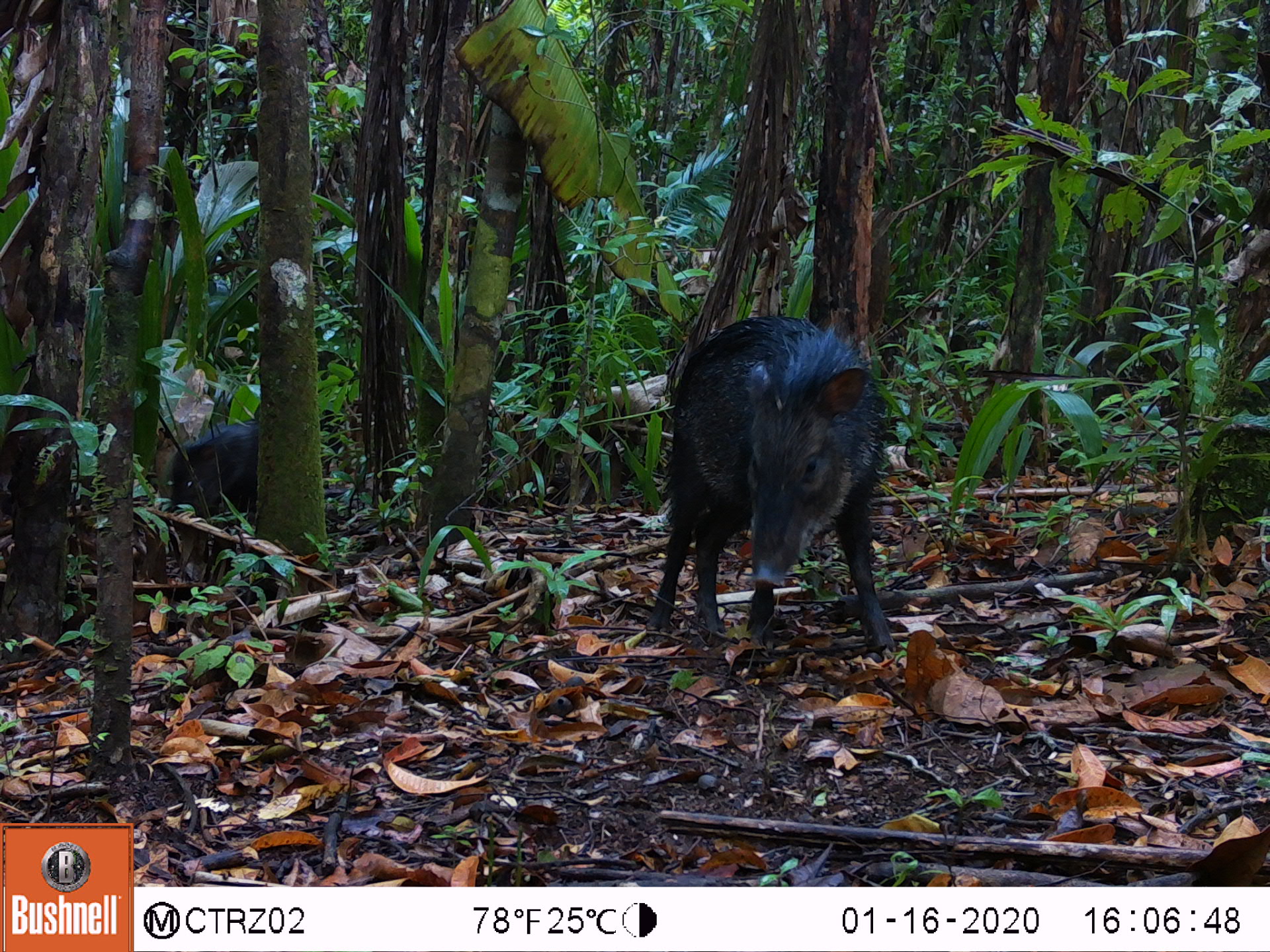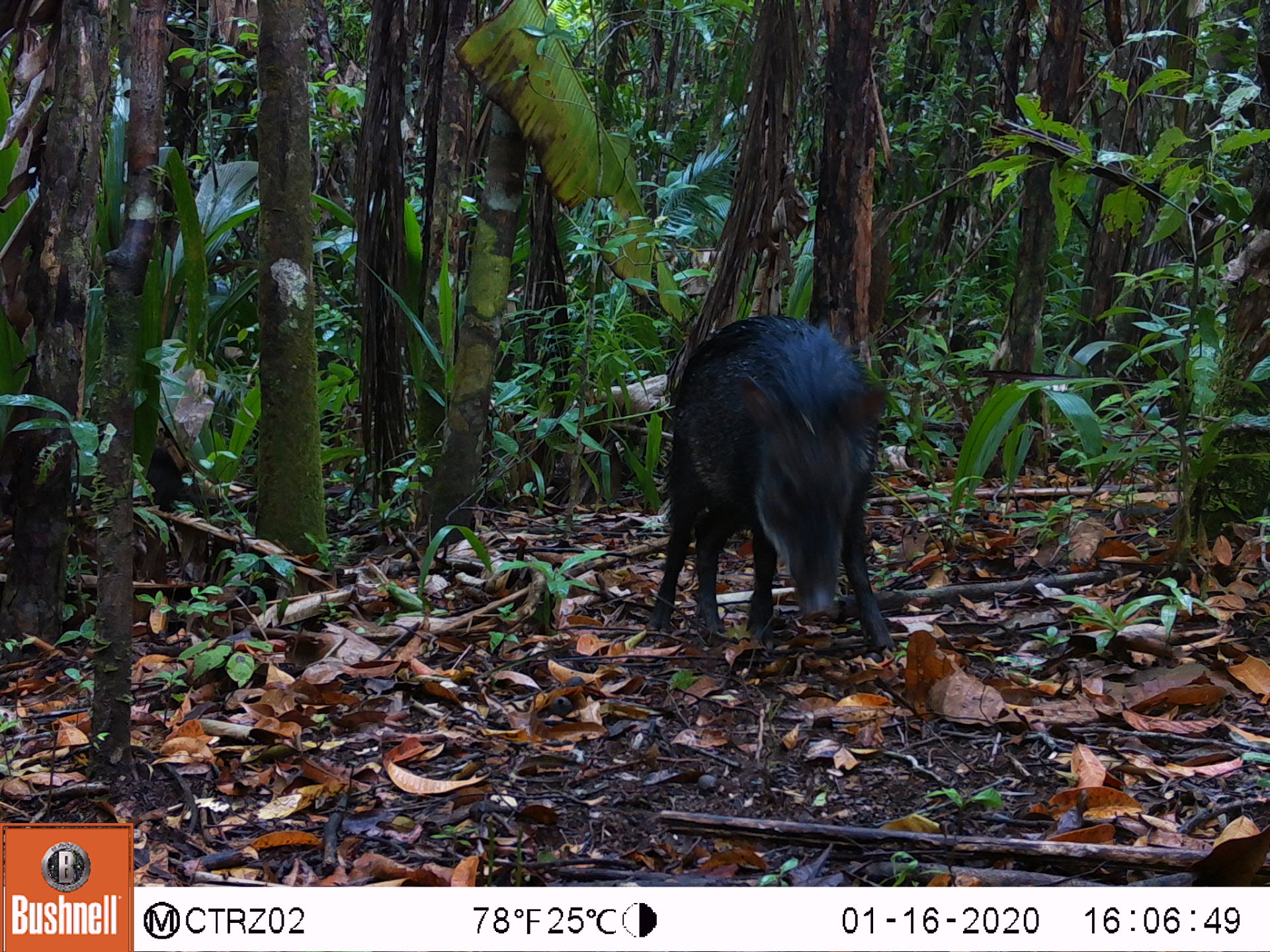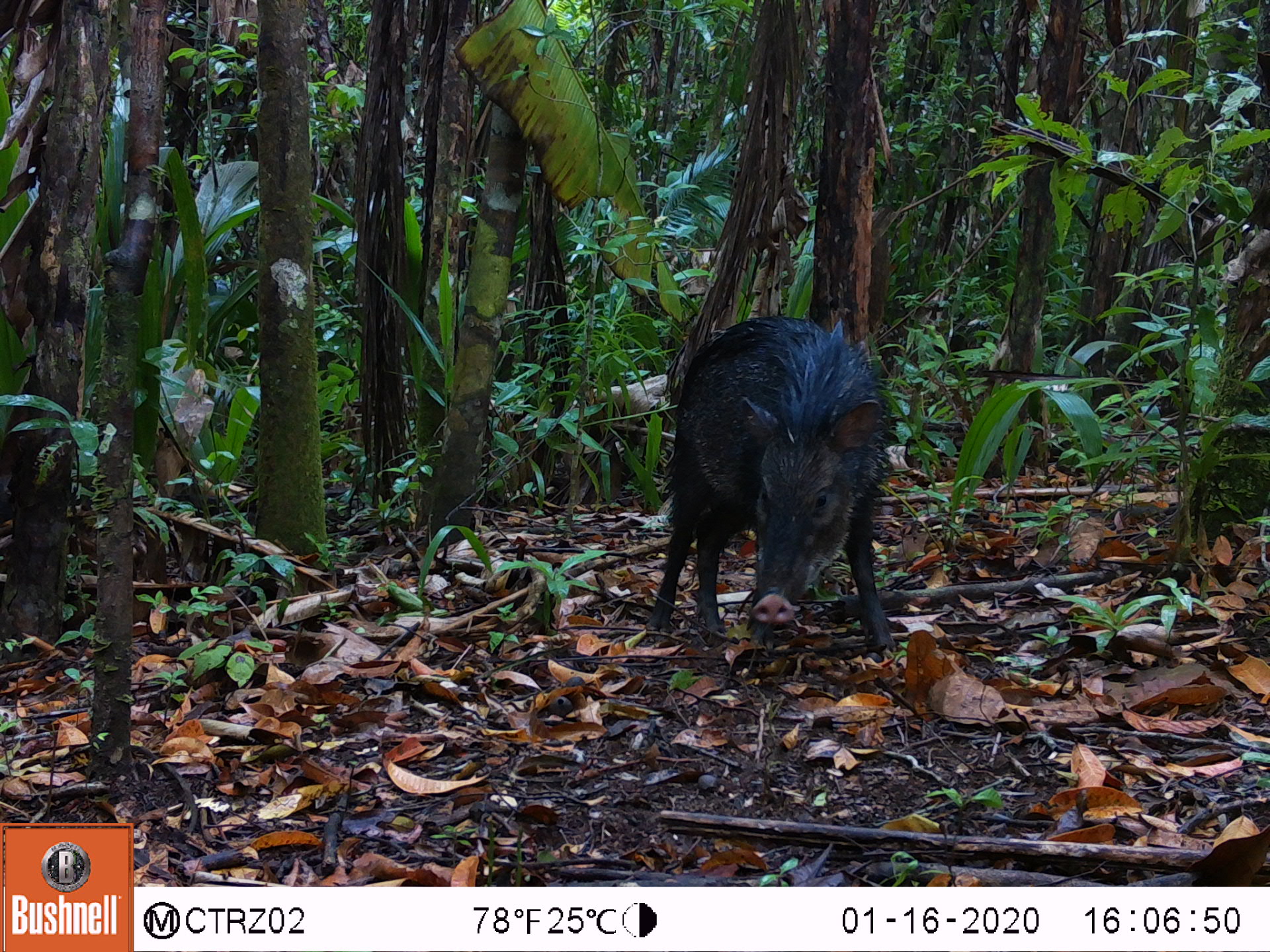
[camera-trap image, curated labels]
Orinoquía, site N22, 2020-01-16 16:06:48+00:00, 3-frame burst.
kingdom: Animalia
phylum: Chordata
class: Mammalia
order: Artiodactyla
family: Tayassuidae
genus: Pecari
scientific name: Pecari tajacu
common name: collared peccary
Collared peccary (Pecari tajacu).